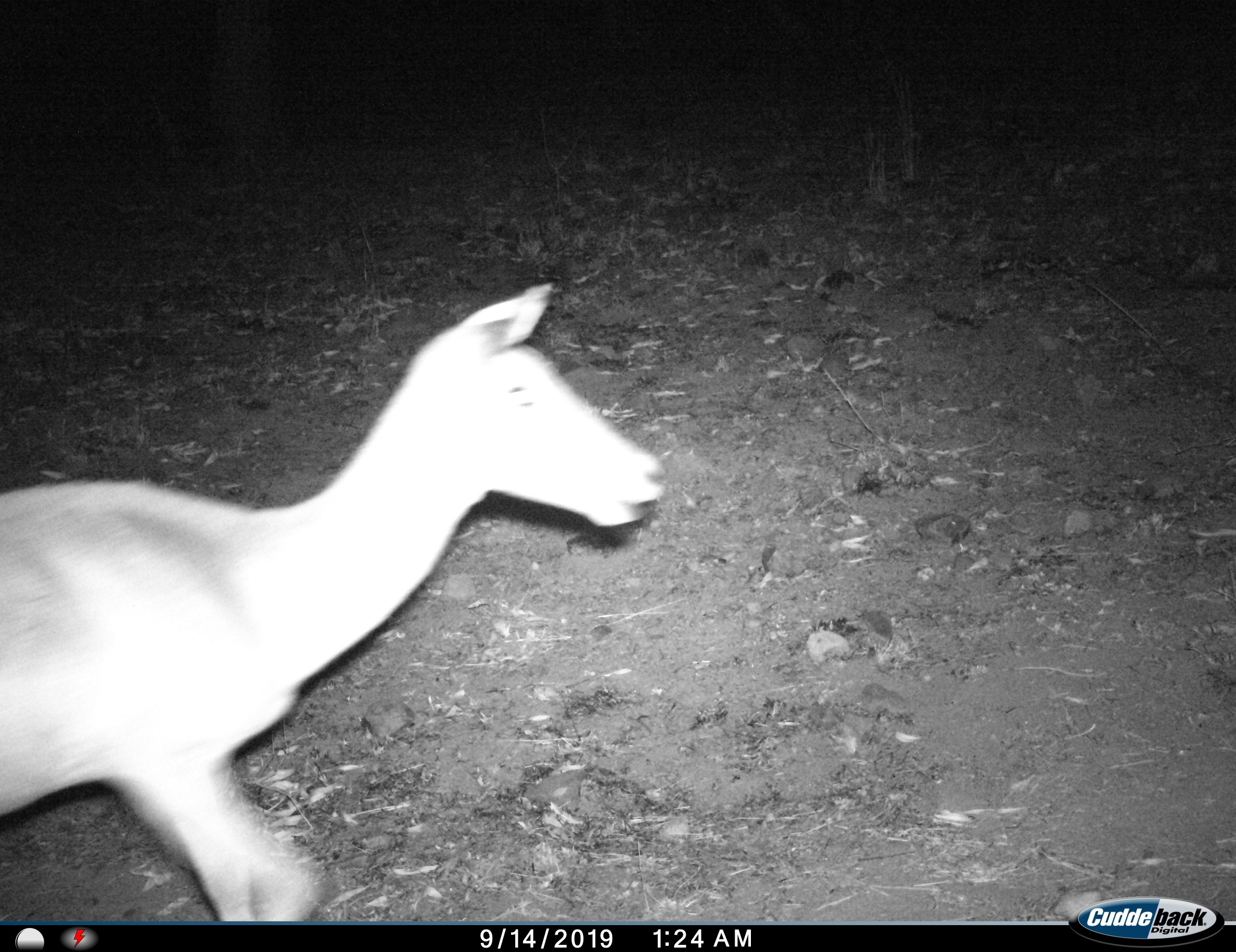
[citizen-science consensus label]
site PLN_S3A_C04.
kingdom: Animalia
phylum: Chordata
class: Mammalia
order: Artiodactyla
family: Bovidae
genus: Aepyceros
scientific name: Aepyceros melampus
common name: impala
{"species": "impala (Aepyceros melampus)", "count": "1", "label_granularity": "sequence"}